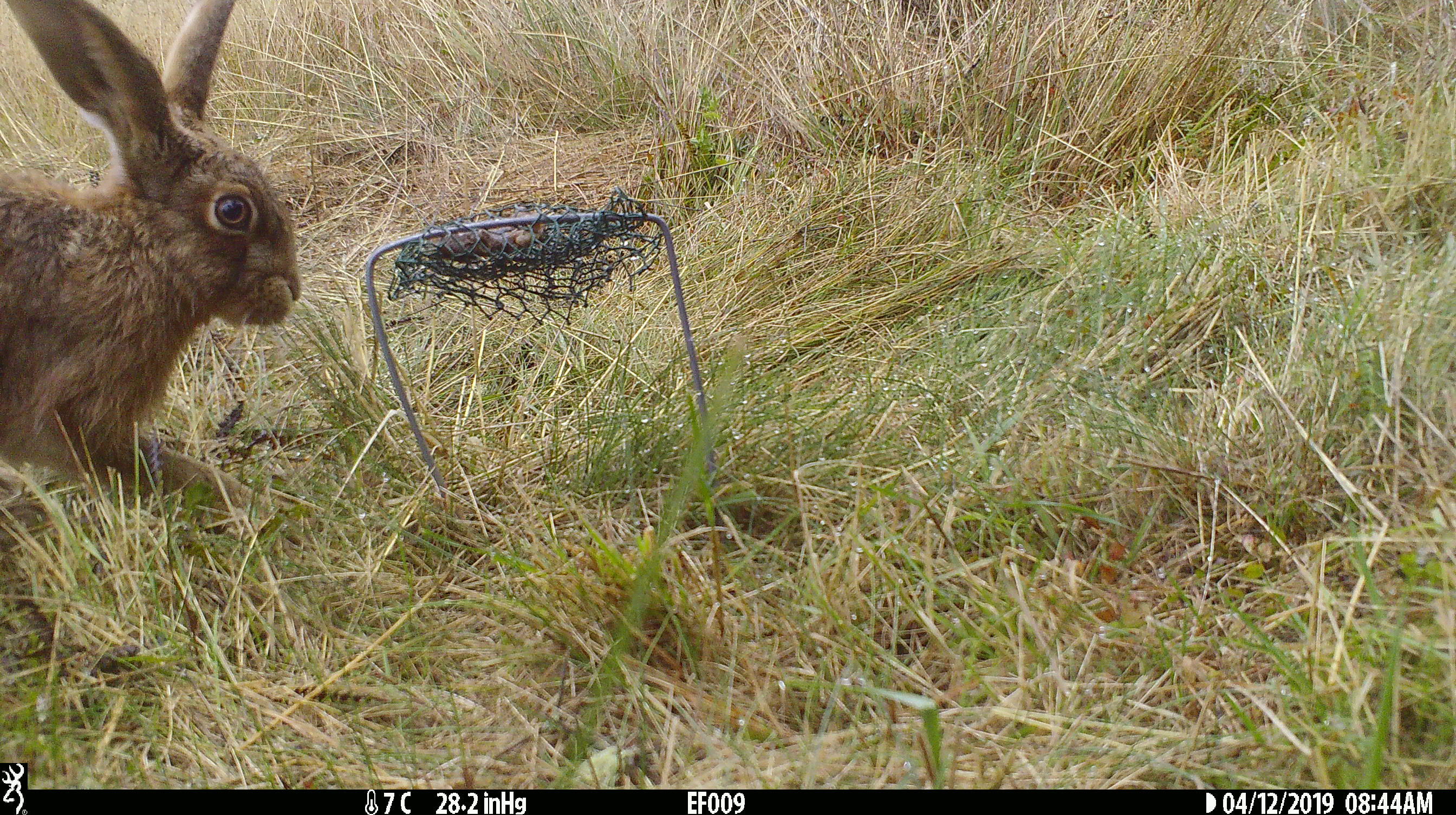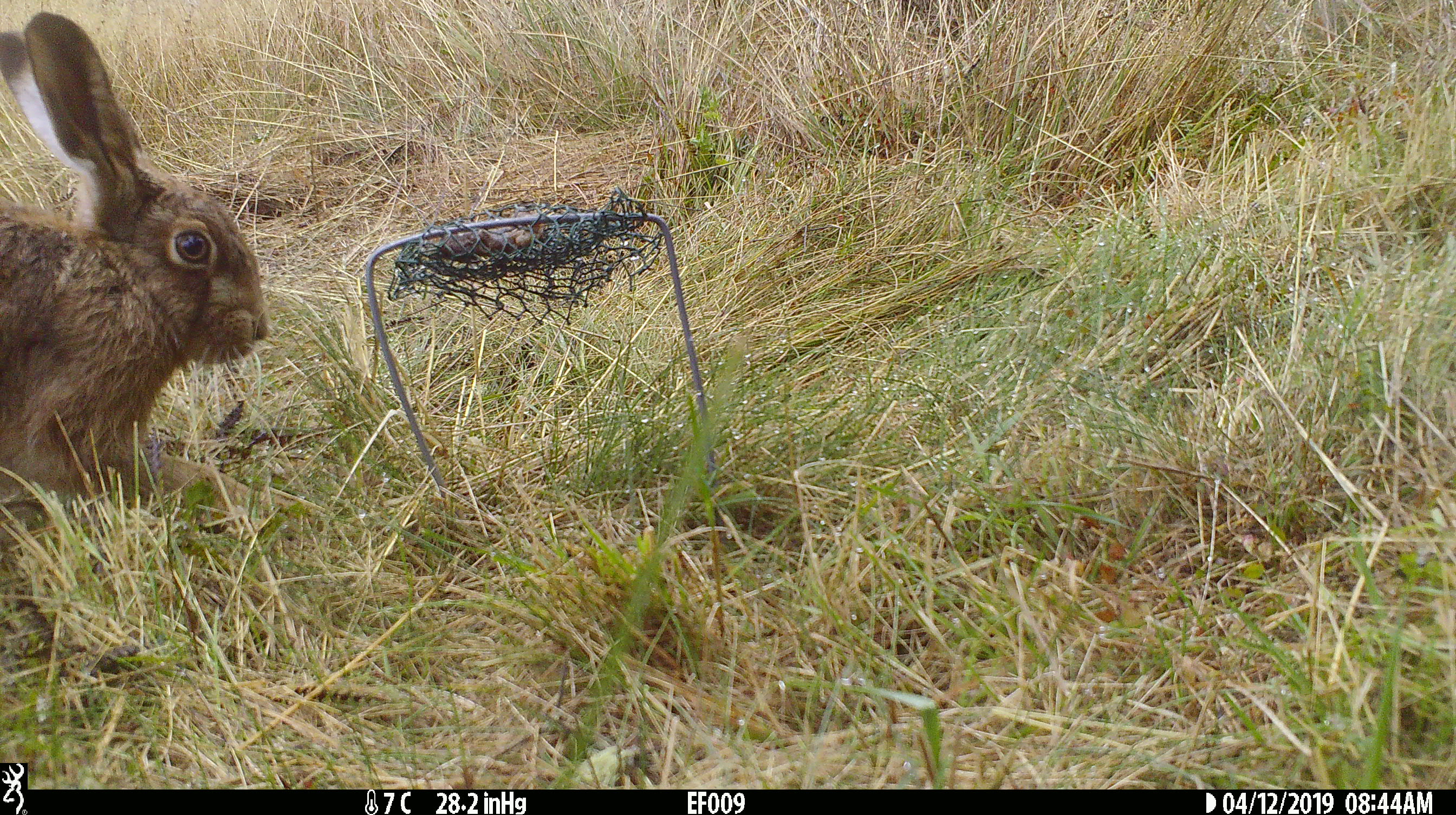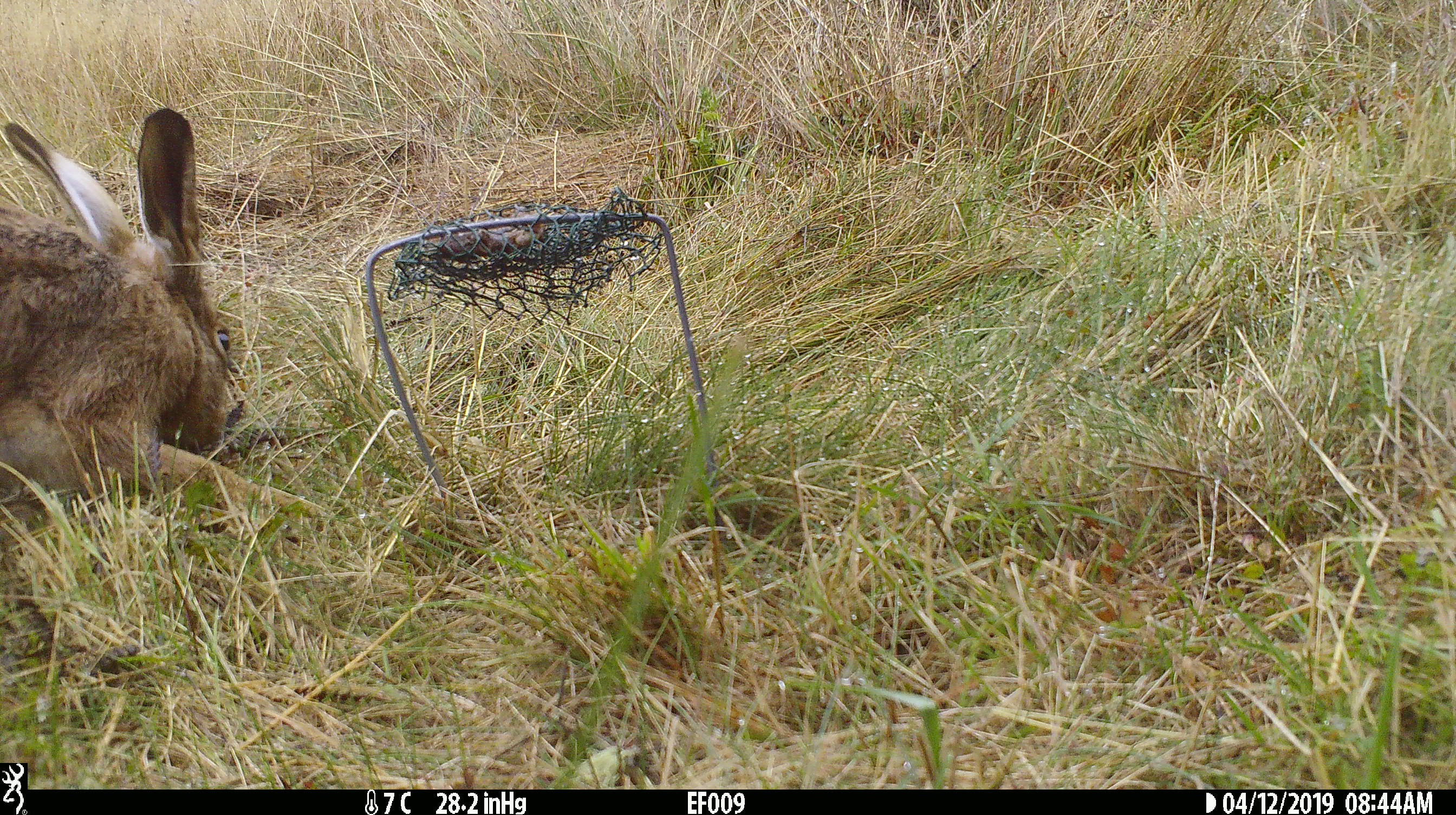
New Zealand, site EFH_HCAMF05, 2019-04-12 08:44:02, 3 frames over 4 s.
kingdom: Animalia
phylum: Chordata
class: Mammalia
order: Lagomorpha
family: Leporidae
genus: Lepus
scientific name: Lepus europaeus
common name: brown hare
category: hare